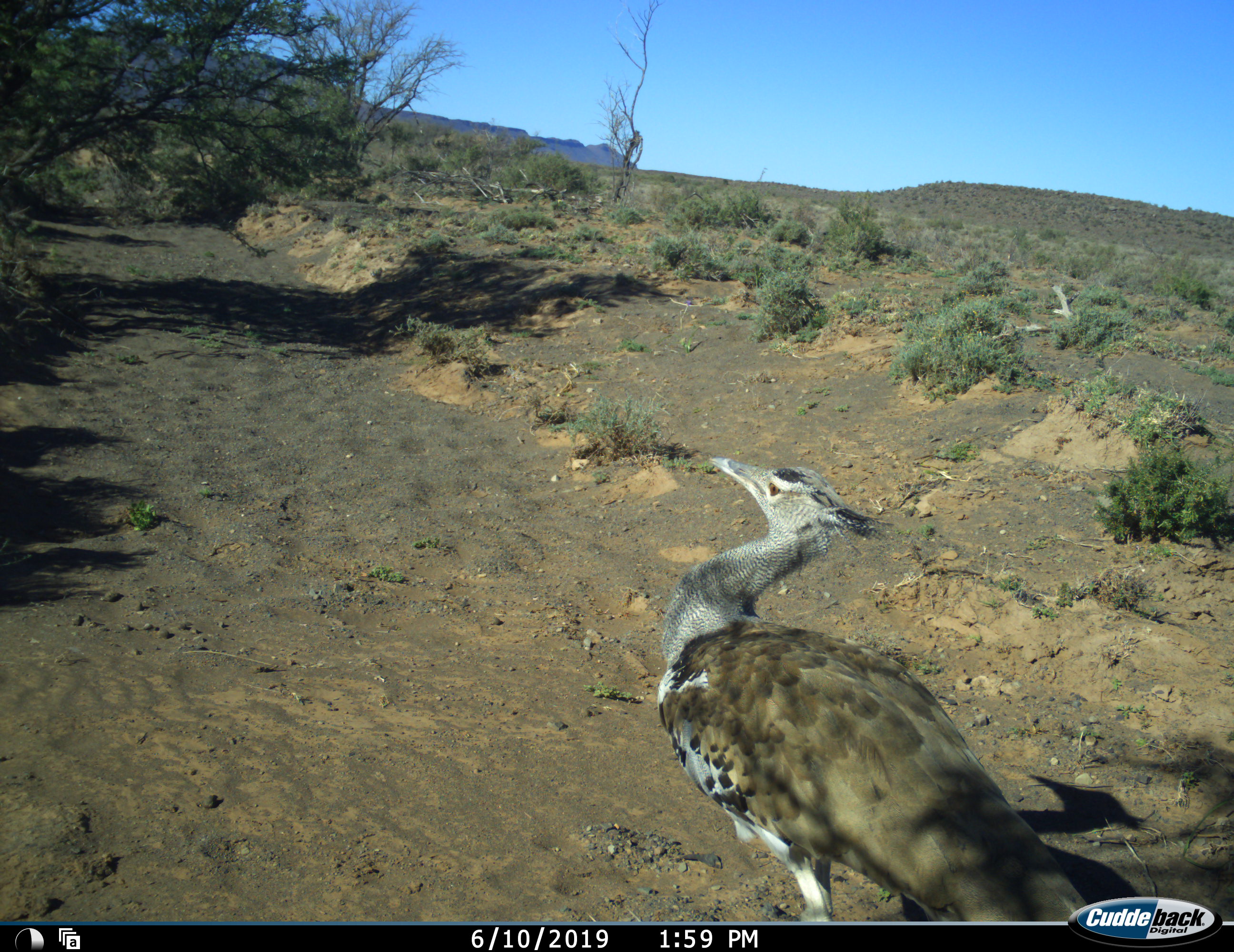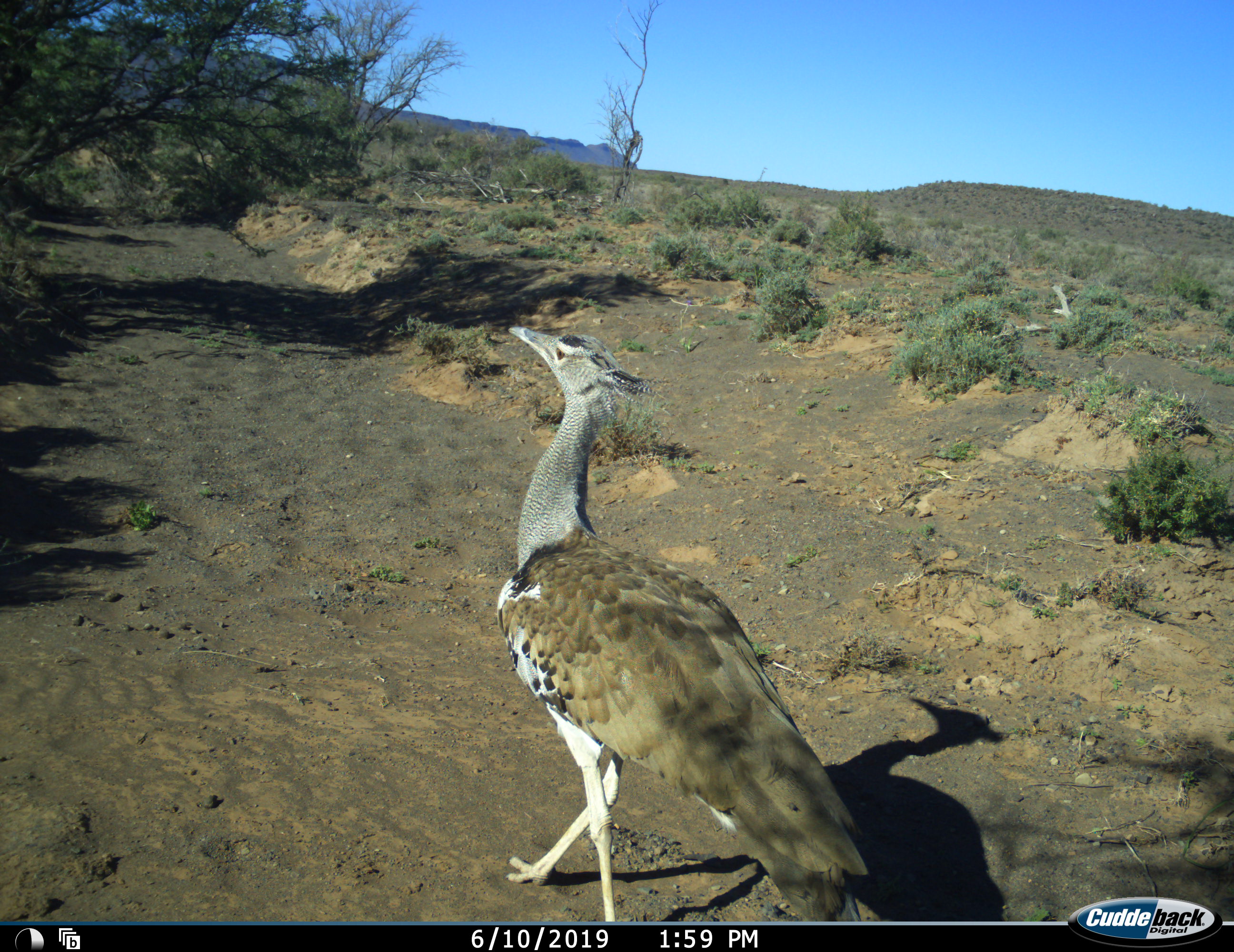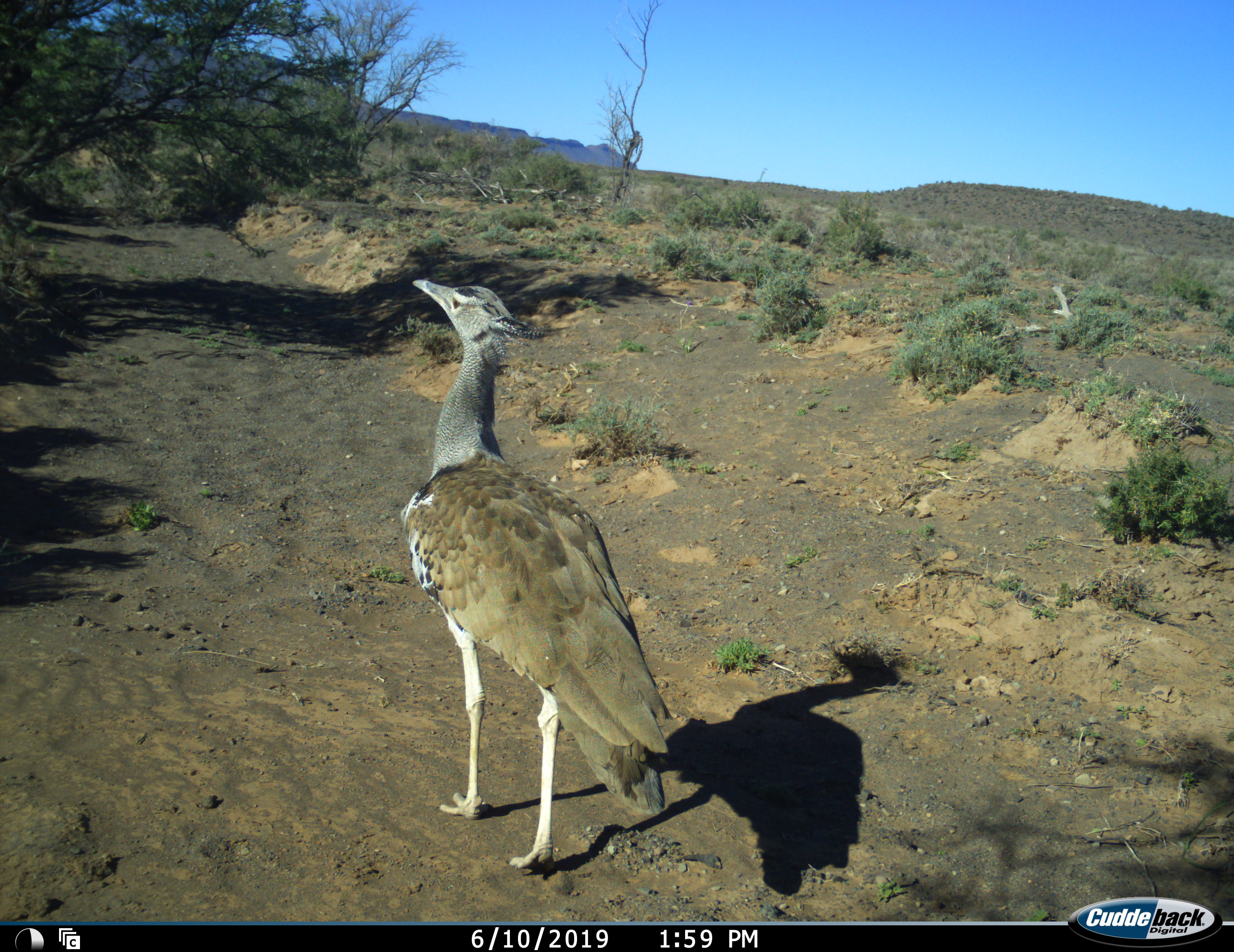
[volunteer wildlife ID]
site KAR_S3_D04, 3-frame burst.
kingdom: Animalia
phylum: Chordata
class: Aves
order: Otidiformes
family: Otididae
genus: Ardeotis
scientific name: Ardeotis kori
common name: kori bustard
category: bustardkori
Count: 1.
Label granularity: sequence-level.